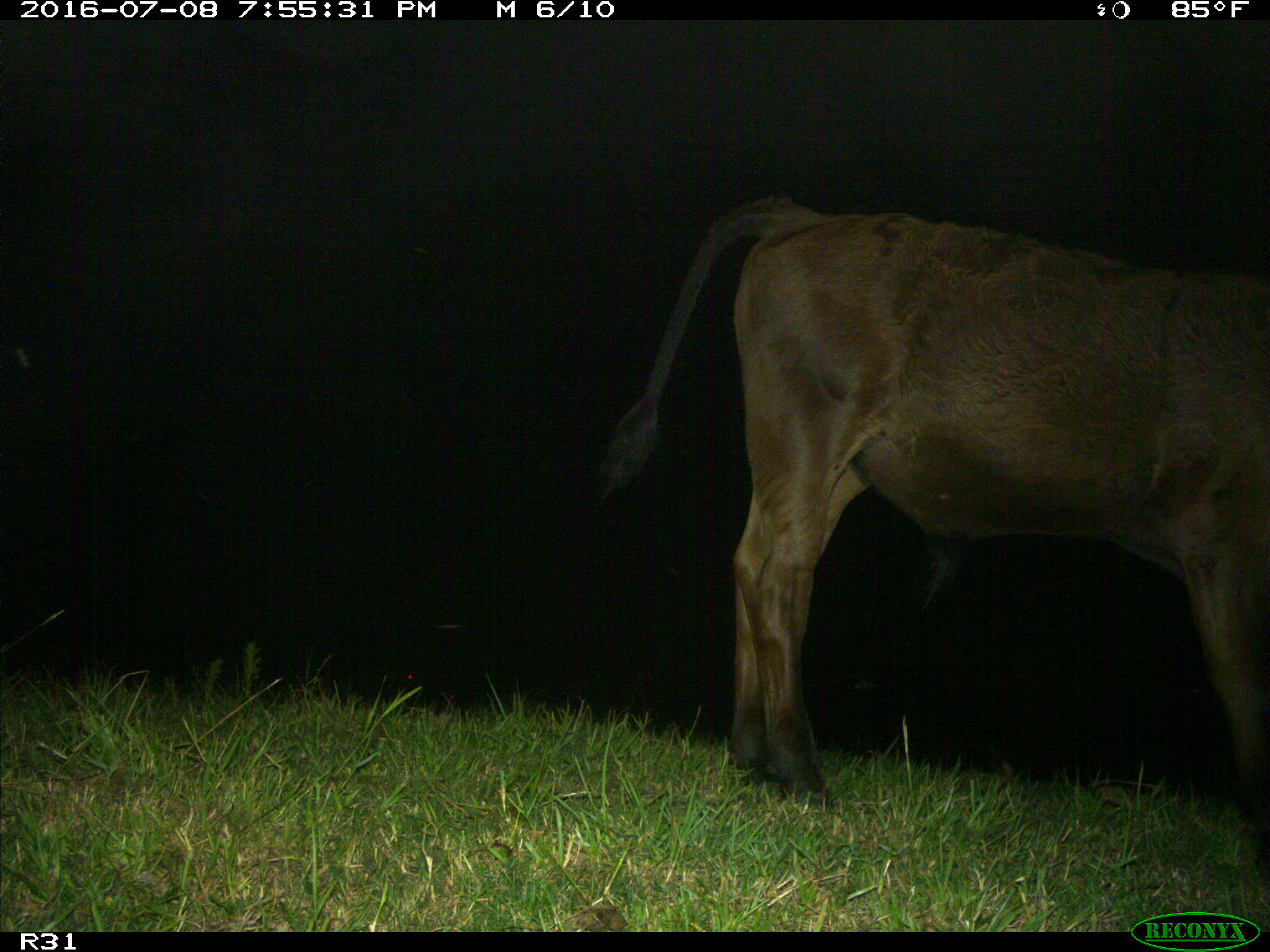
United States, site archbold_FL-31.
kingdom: Animalia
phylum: Chordata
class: Mammalia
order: Artiodactyla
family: Bovidae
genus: Bos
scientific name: Bos taurus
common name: domestic cow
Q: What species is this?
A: Bos taurus (domestic cow).